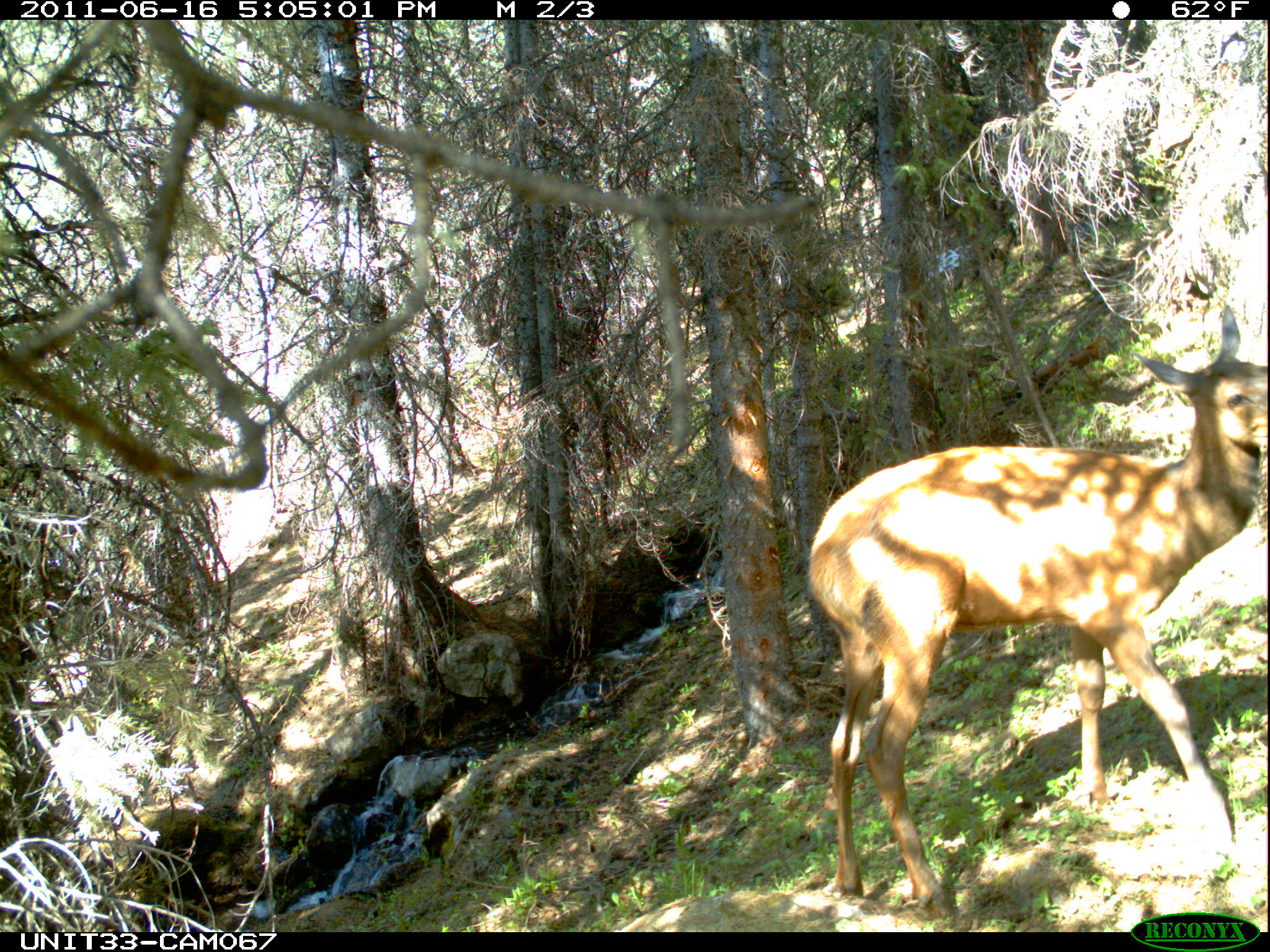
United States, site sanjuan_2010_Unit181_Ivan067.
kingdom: Animalia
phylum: Chordata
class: Mammalia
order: Artiodactyla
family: Cervidae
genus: Cervus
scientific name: Cervus elaphus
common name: red deer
Cervus elaphus (red deer).